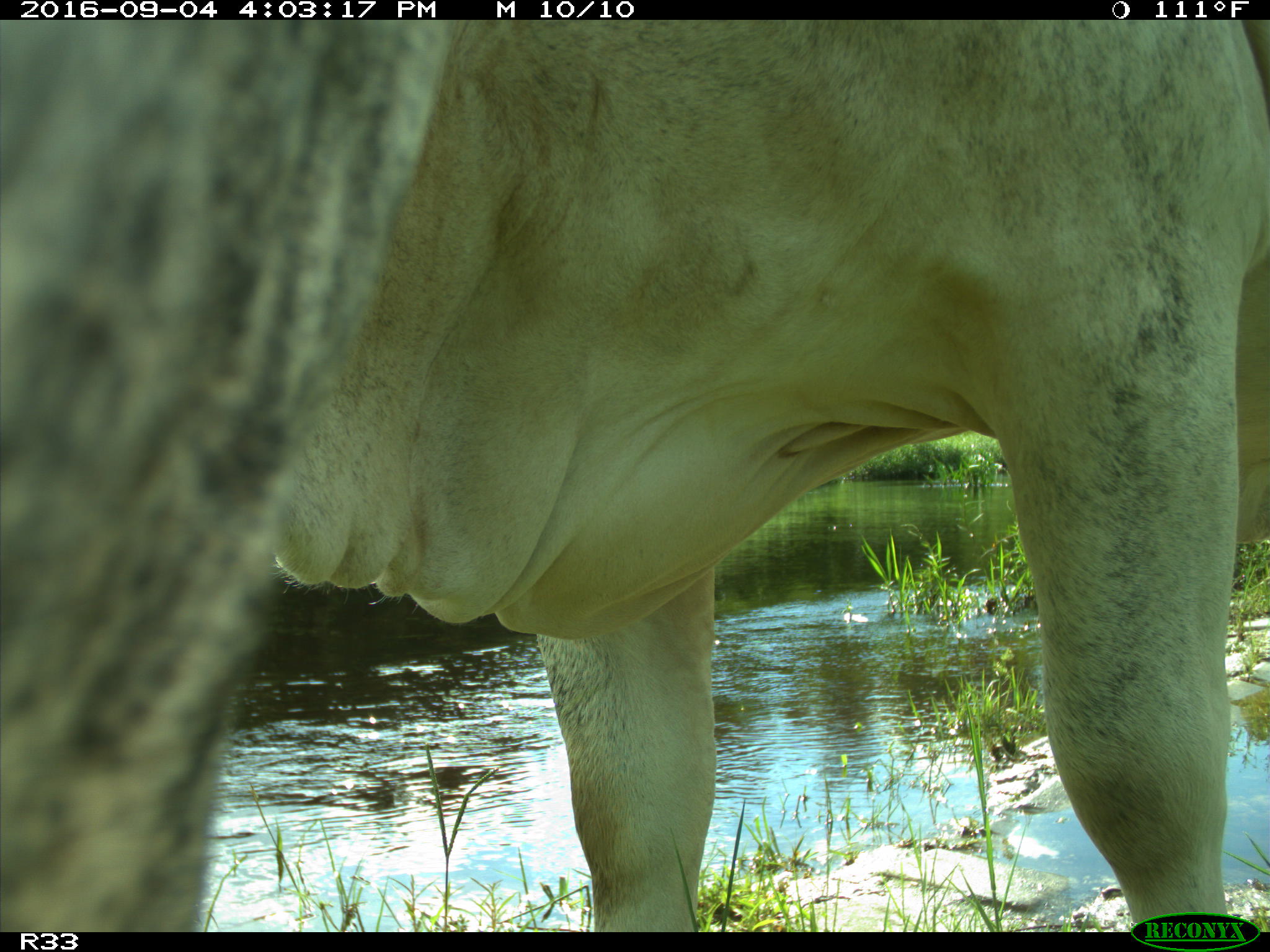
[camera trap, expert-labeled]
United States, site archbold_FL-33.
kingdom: Animalia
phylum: Chordata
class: Mammalia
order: Artiodactyla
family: Bovidae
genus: Bos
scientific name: Bos taurus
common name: domestic cow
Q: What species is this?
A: Bos taurus (domestic cow).